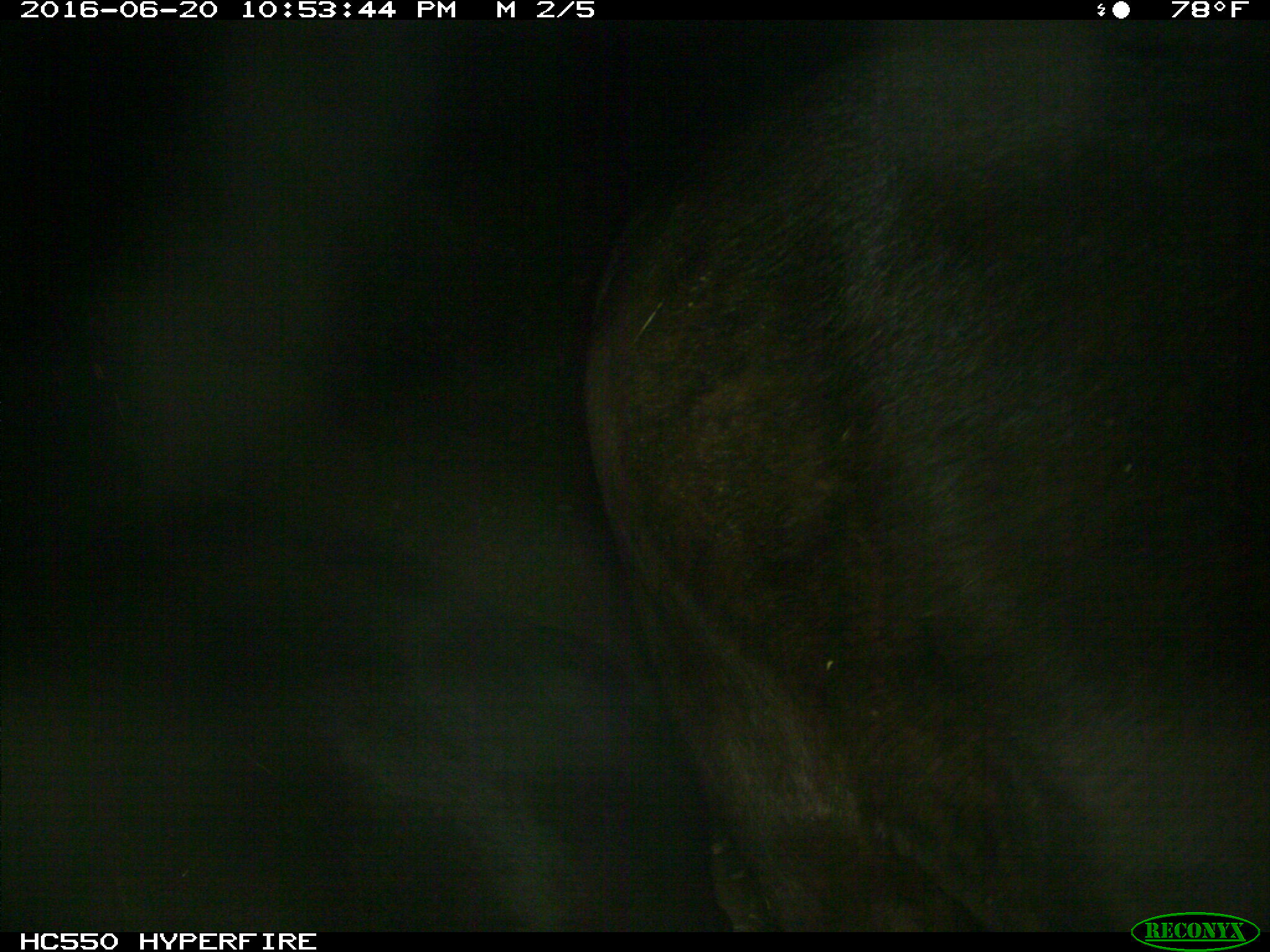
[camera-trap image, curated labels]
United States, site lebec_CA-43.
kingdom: Animalia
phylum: Chordata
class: Mammalia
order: Artiodactyla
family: Bovidae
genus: Bos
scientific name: Bos taurus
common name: domestic cow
Bos taurus (domestic cow).